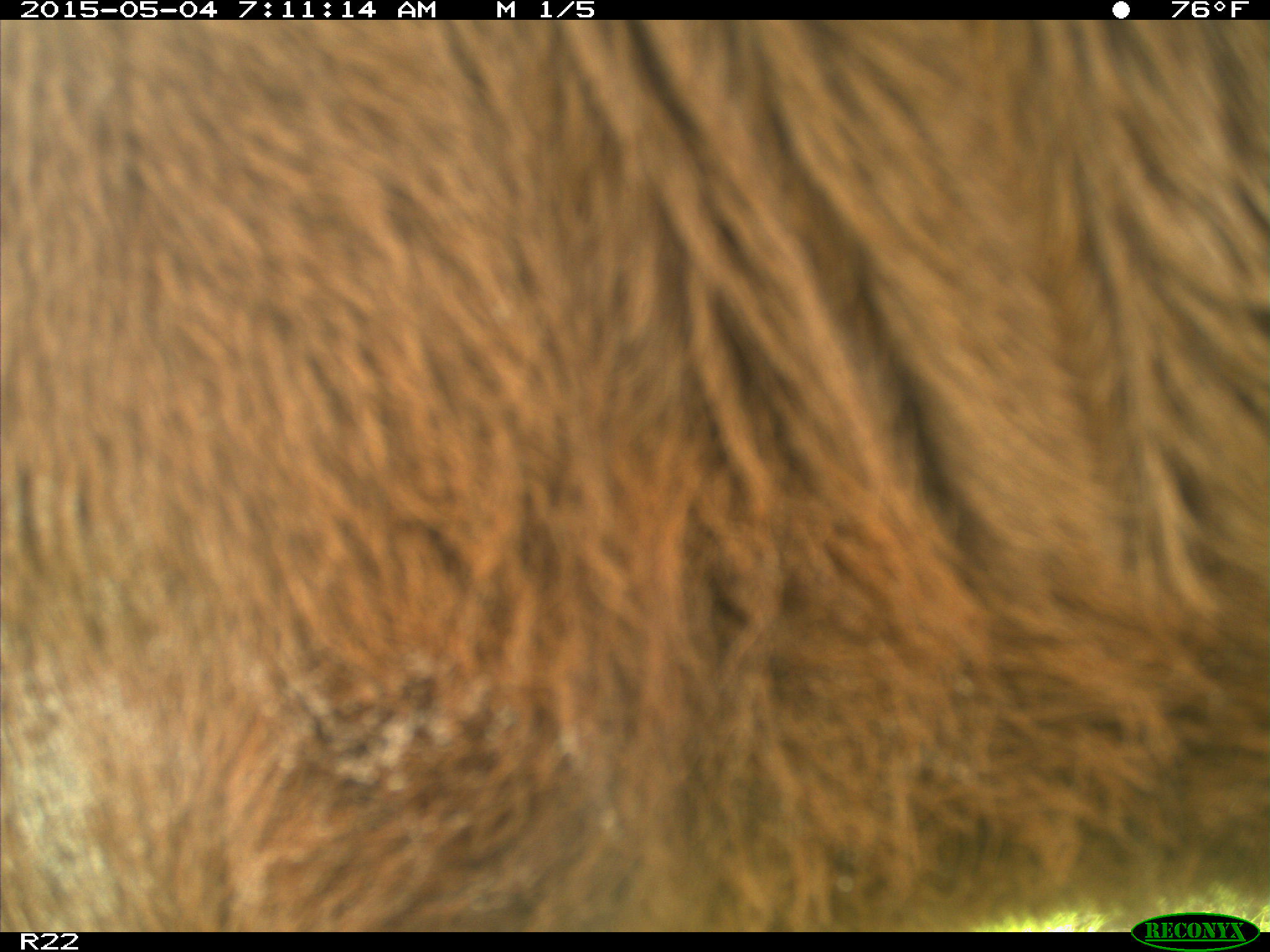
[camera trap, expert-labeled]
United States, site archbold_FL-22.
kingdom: Animalia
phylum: Chordata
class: Mammalia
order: Artiodactyla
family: Bovidae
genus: Bos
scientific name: Bos taurus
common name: domestic cow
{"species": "Bos taurus (domestic cow)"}